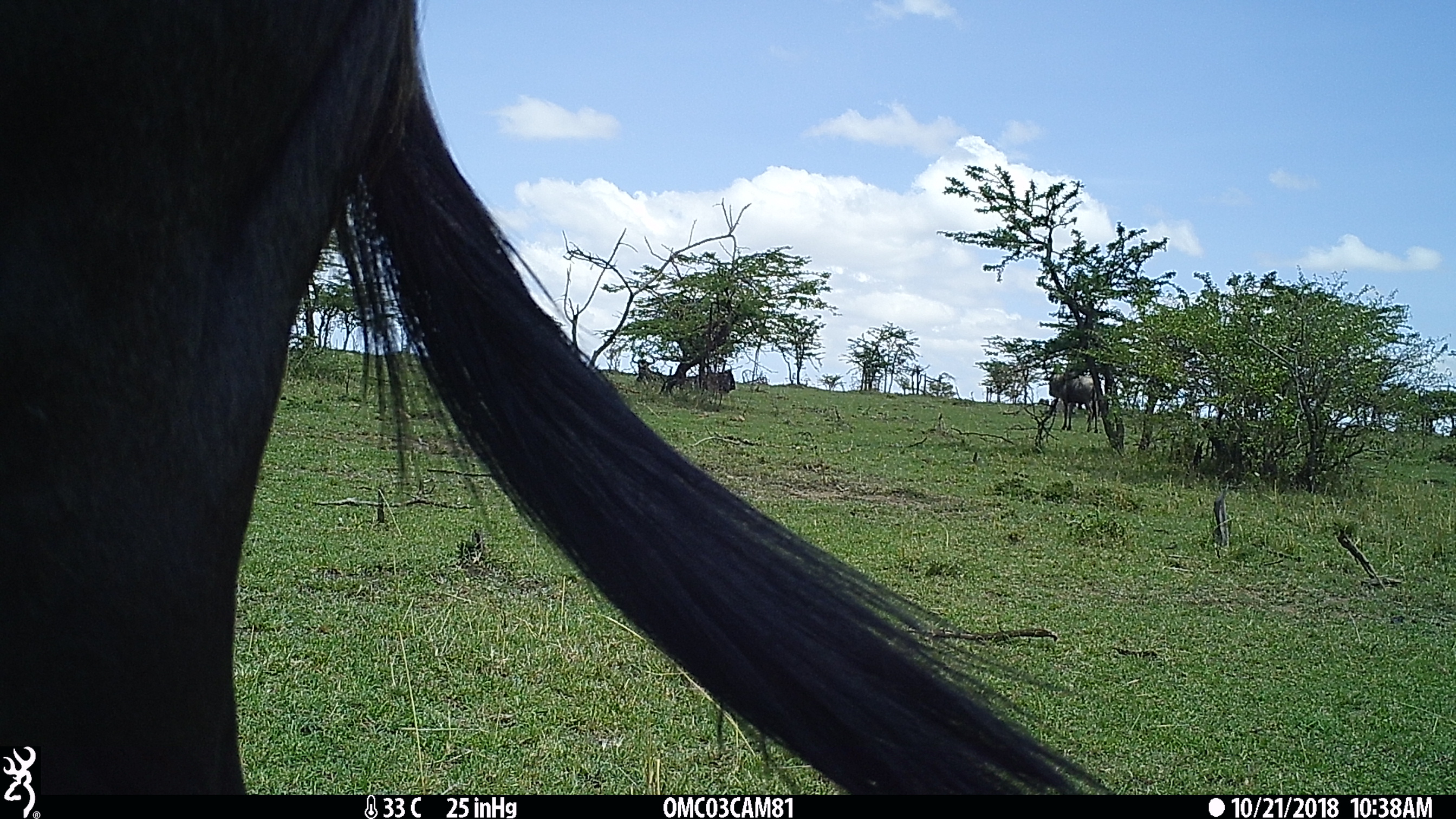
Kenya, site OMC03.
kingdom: Animalia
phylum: Chordata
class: Mammalia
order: Artiodactyla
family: Bovidae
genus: Connochaetes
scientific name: Connochaetes taurinus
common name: blue wildebeest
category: wildebeest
Wildebeest (blue wildebeest) (Connochaetes taurinus).